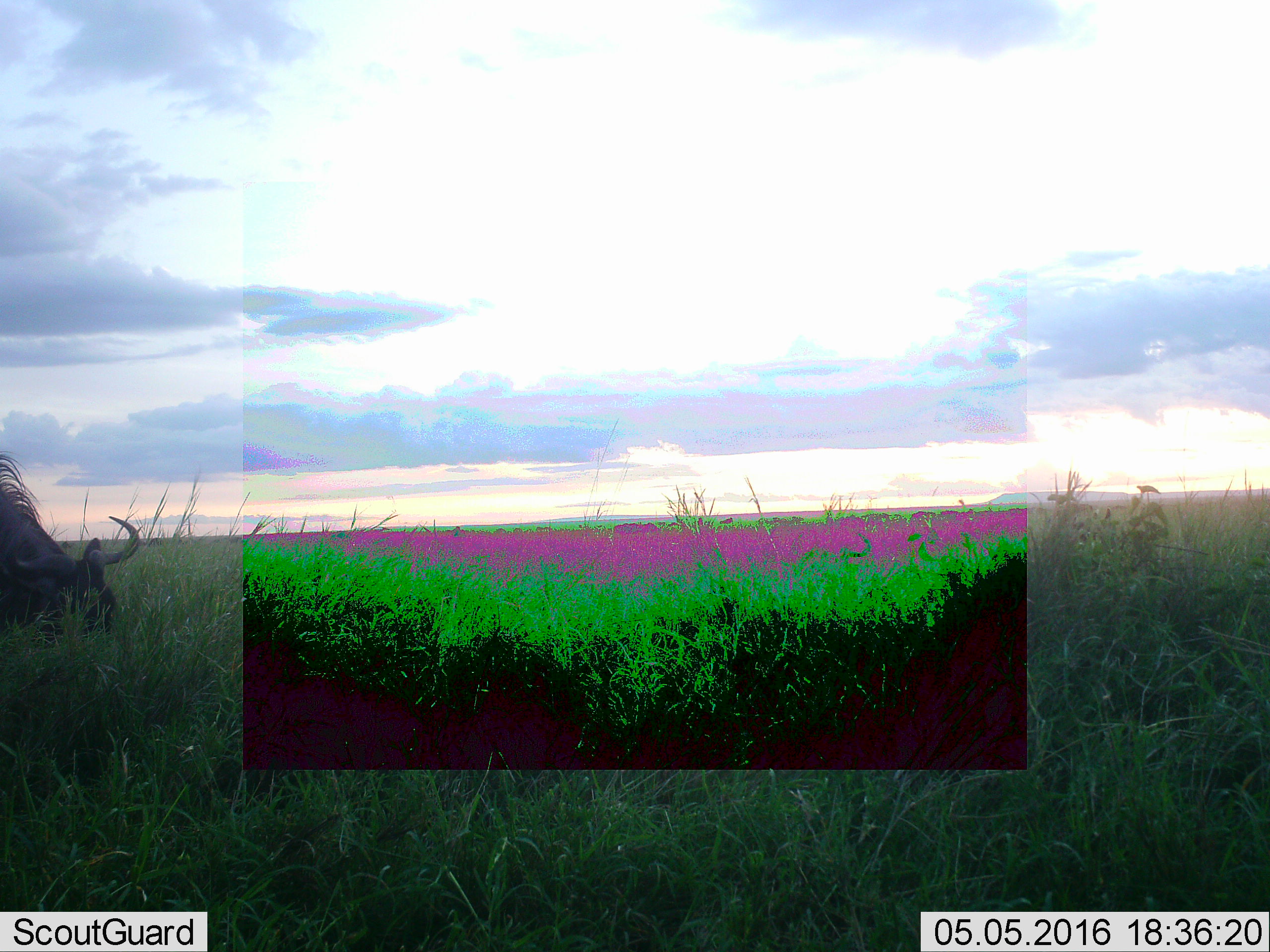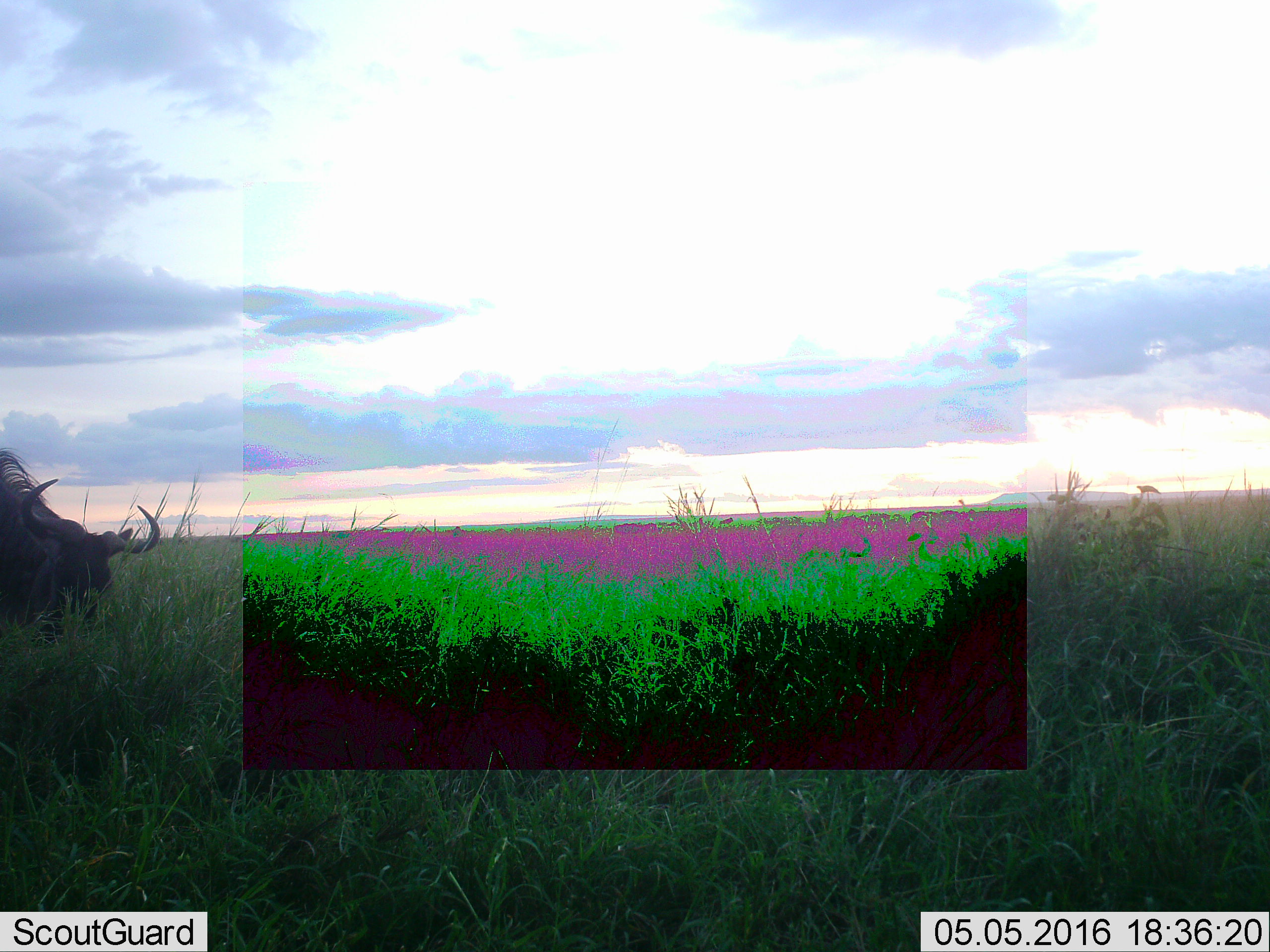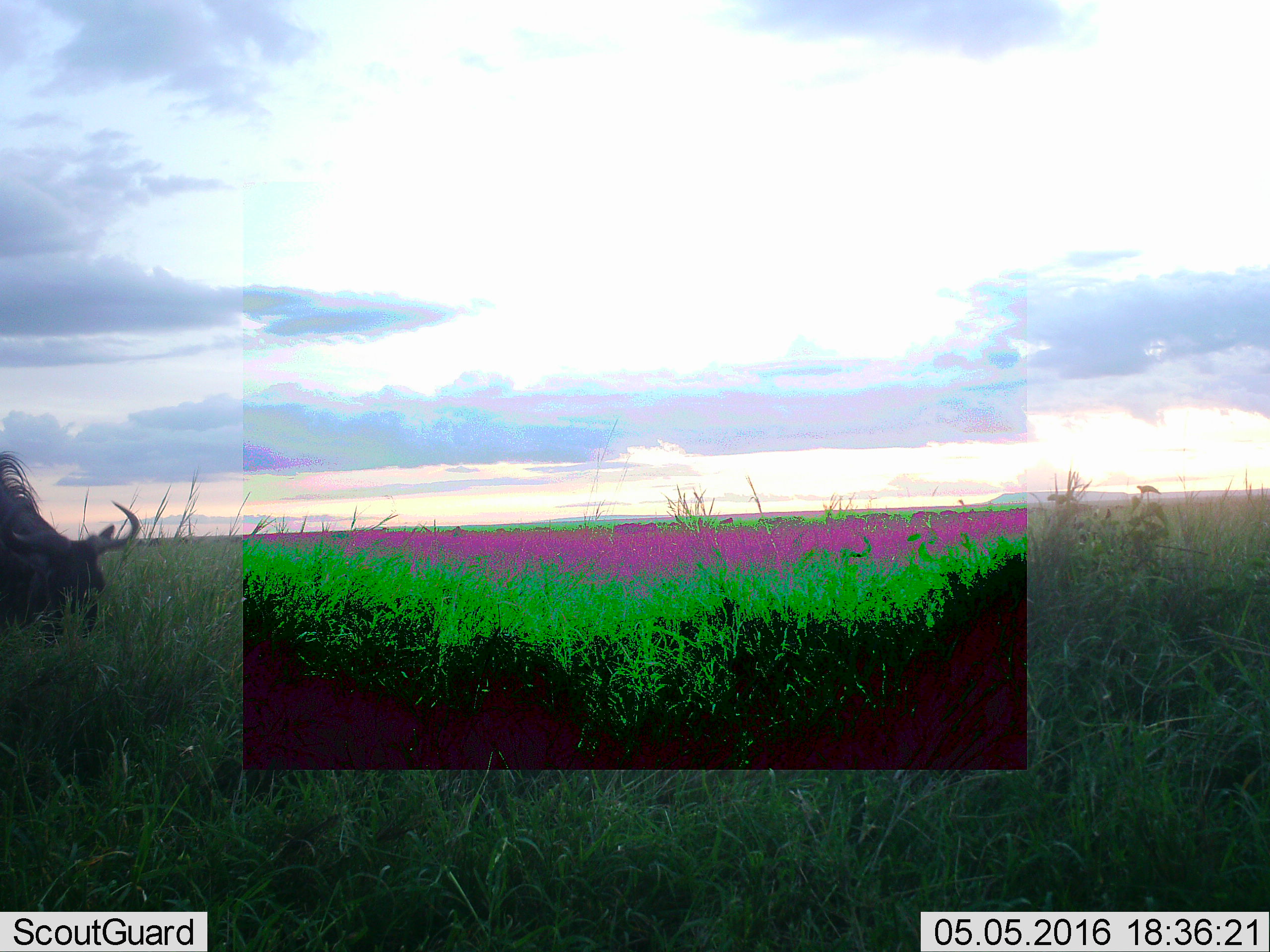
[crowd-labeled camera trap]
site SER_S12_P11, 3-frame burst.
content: unidentified animal